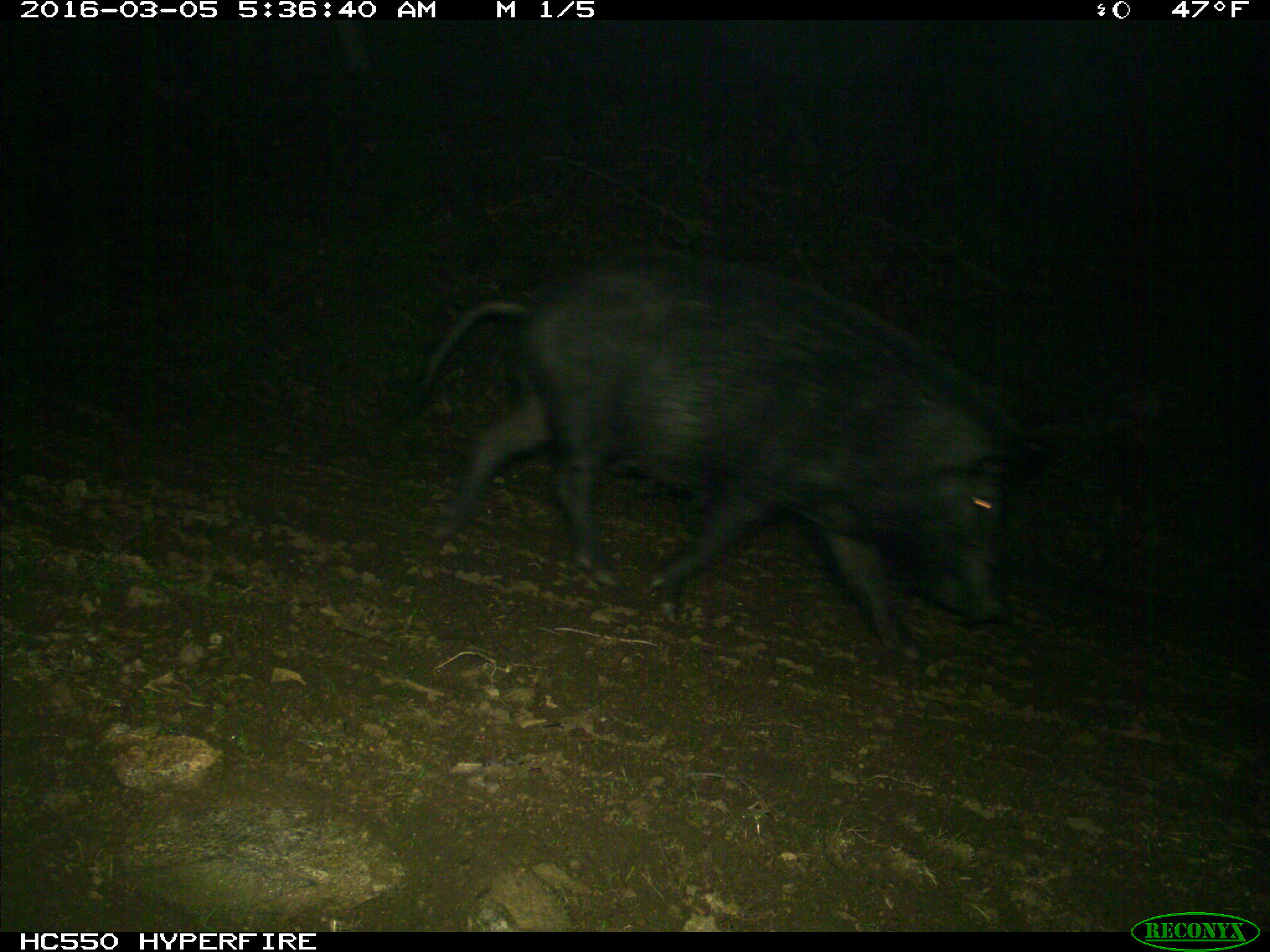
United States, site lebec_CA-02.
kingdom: Animalia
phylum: Chordata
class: Mammalia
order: Artiodactyla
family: Suidae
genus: Sus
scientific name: Sus scrofa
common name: wild boar